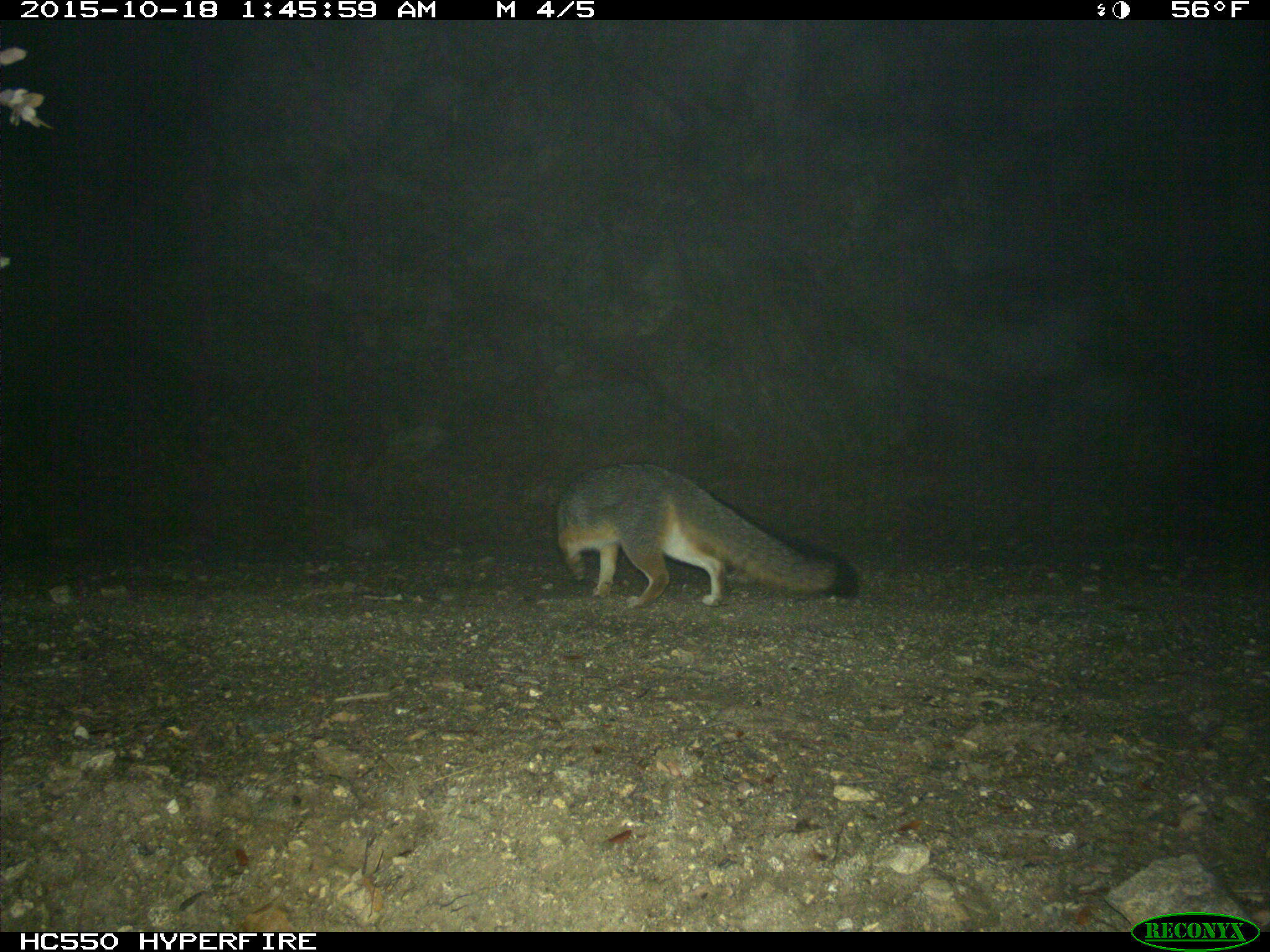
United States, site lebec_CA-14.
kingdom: Animalia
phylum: Chordata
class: Mammalia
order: Carnivora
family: Canidae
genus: Urocyon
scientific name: Urocyon cinereoargenteus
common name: gray fox